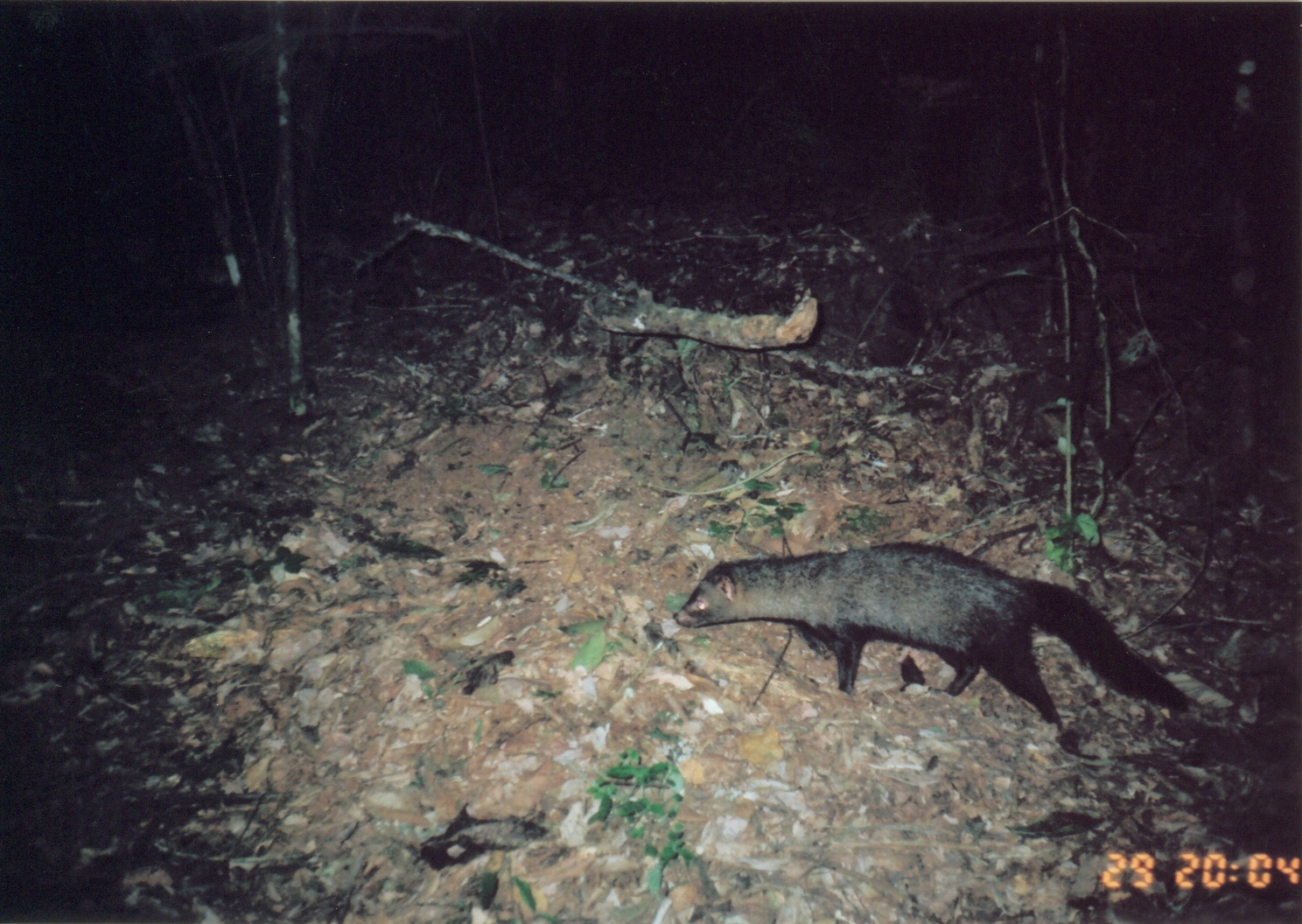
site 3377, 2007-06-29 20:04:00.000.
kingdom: Animalia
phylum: Chordata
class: Mammalia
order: Carnivora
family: Herpestidae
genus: Bdeogale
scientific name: Bdeogale crassicauda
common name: bushy-tailed mongoose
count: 1